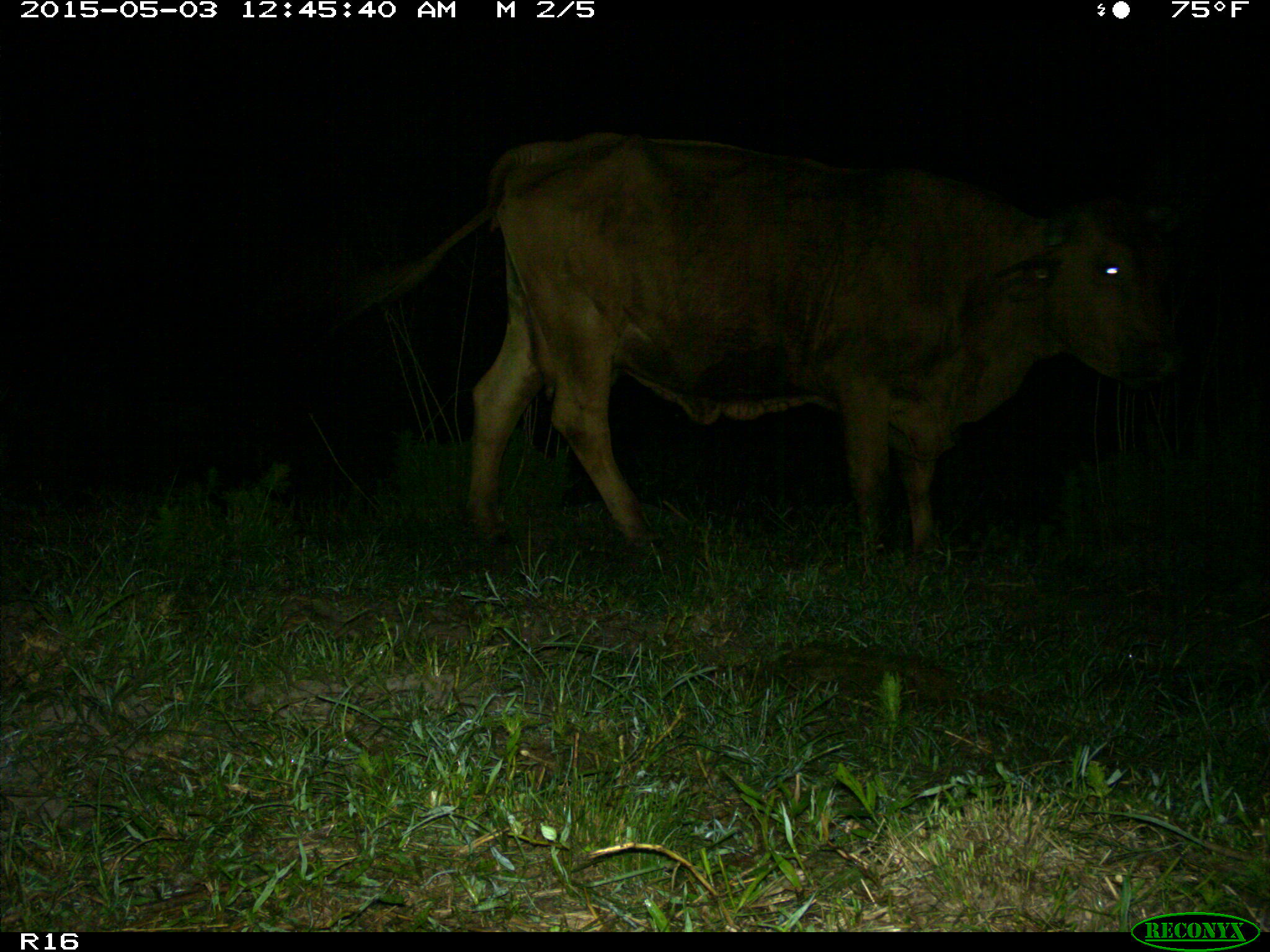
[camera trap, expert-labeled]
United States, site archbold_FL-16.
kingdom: Animalia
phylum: Chordata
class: Mammalia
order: Artiodactyla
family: Bovidae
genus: Bos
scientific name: Bos taurus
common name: domestic cow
Bos taurus (domestic cow).